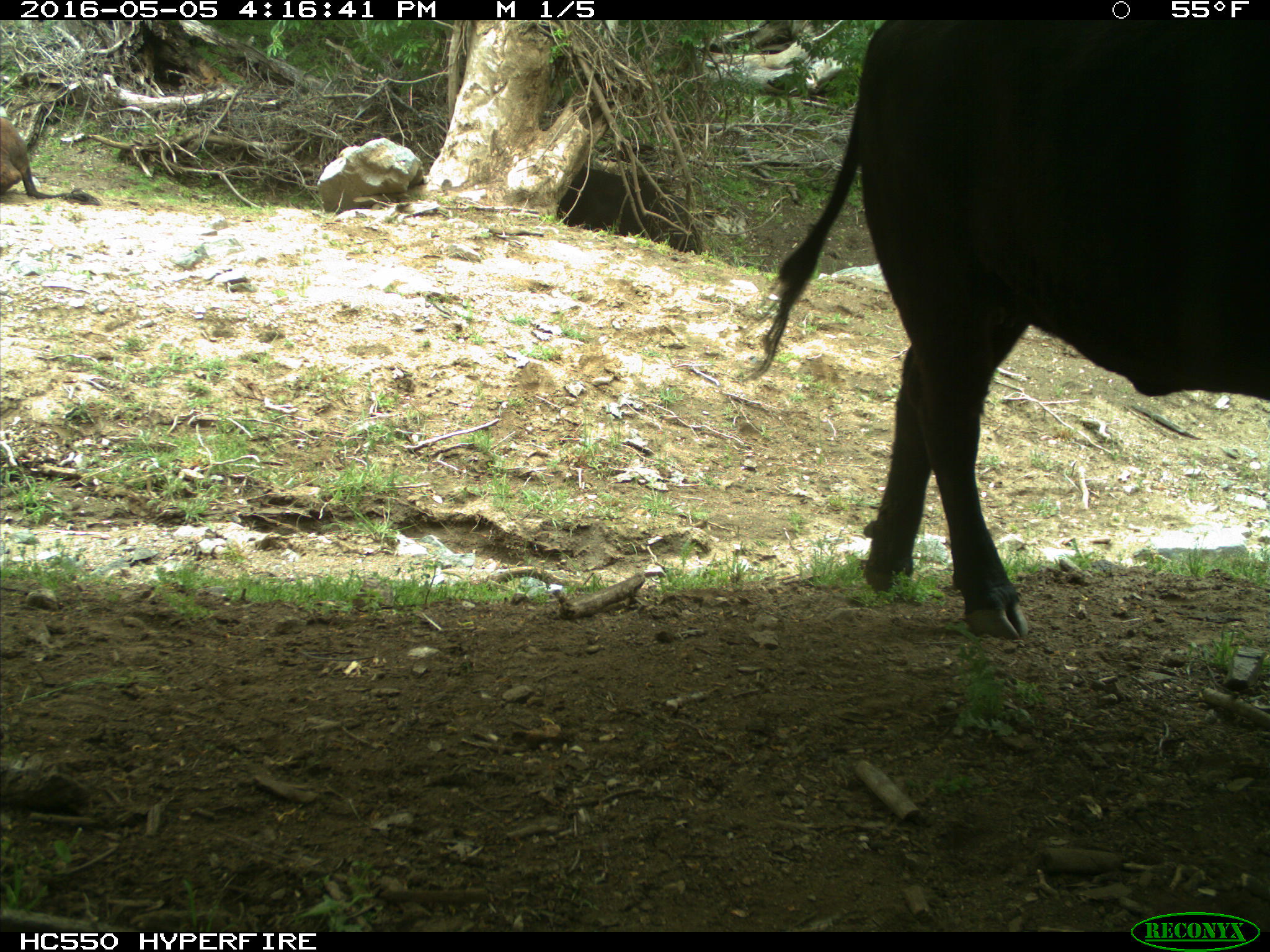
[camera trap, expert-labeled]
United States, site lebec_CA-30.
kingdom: Animalia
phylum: Chordata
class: Mammalia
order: Artiodactyla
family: Bovidae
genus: Bos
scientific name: Bos taurus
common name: domestic cow